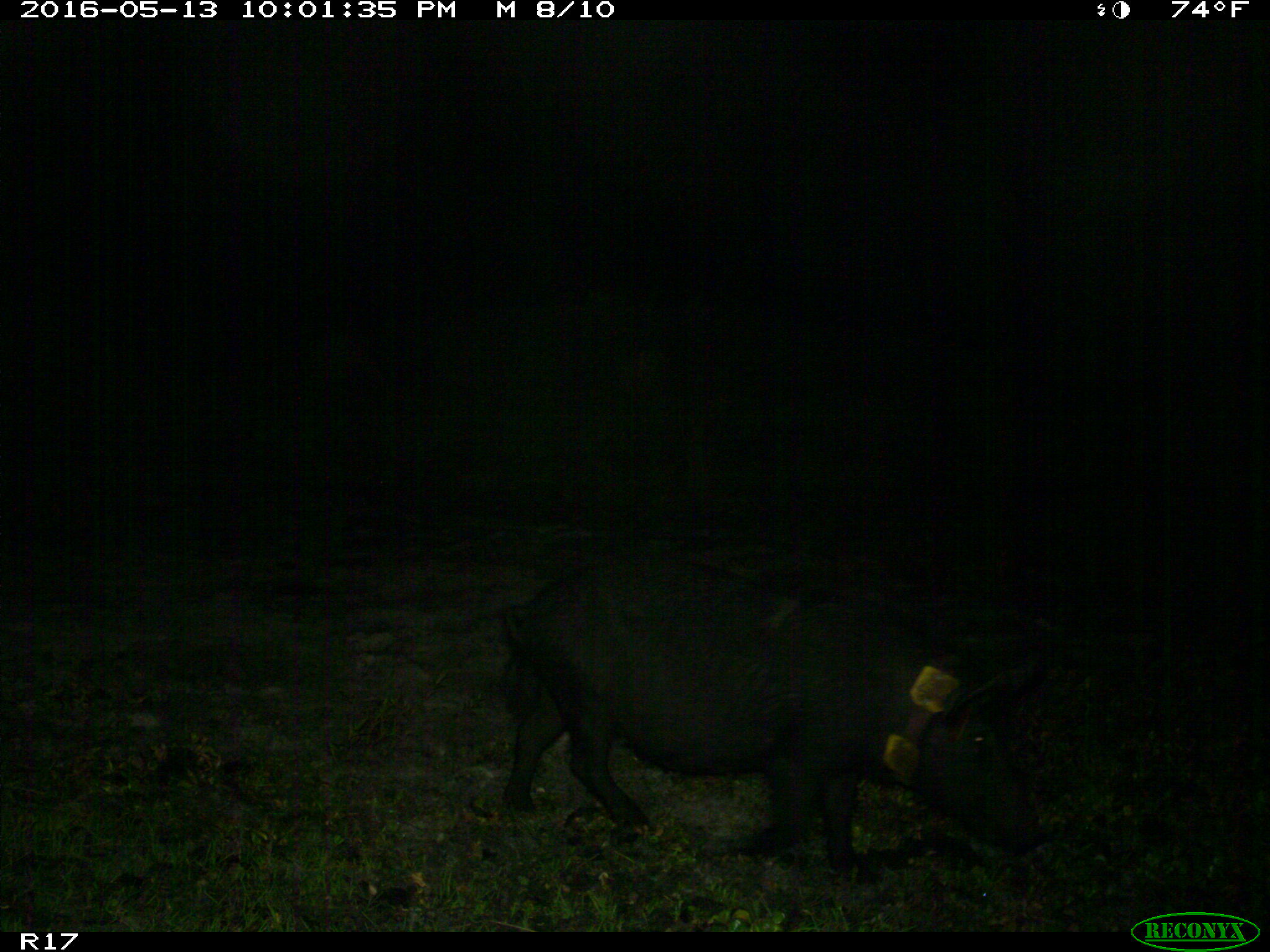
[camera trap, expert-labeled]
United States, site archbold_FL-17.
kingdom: Animalia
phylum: Chordata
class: Mammalia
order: Artiodactyla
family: Suidae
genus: Sus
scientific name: Sus scrofa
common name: wild boar